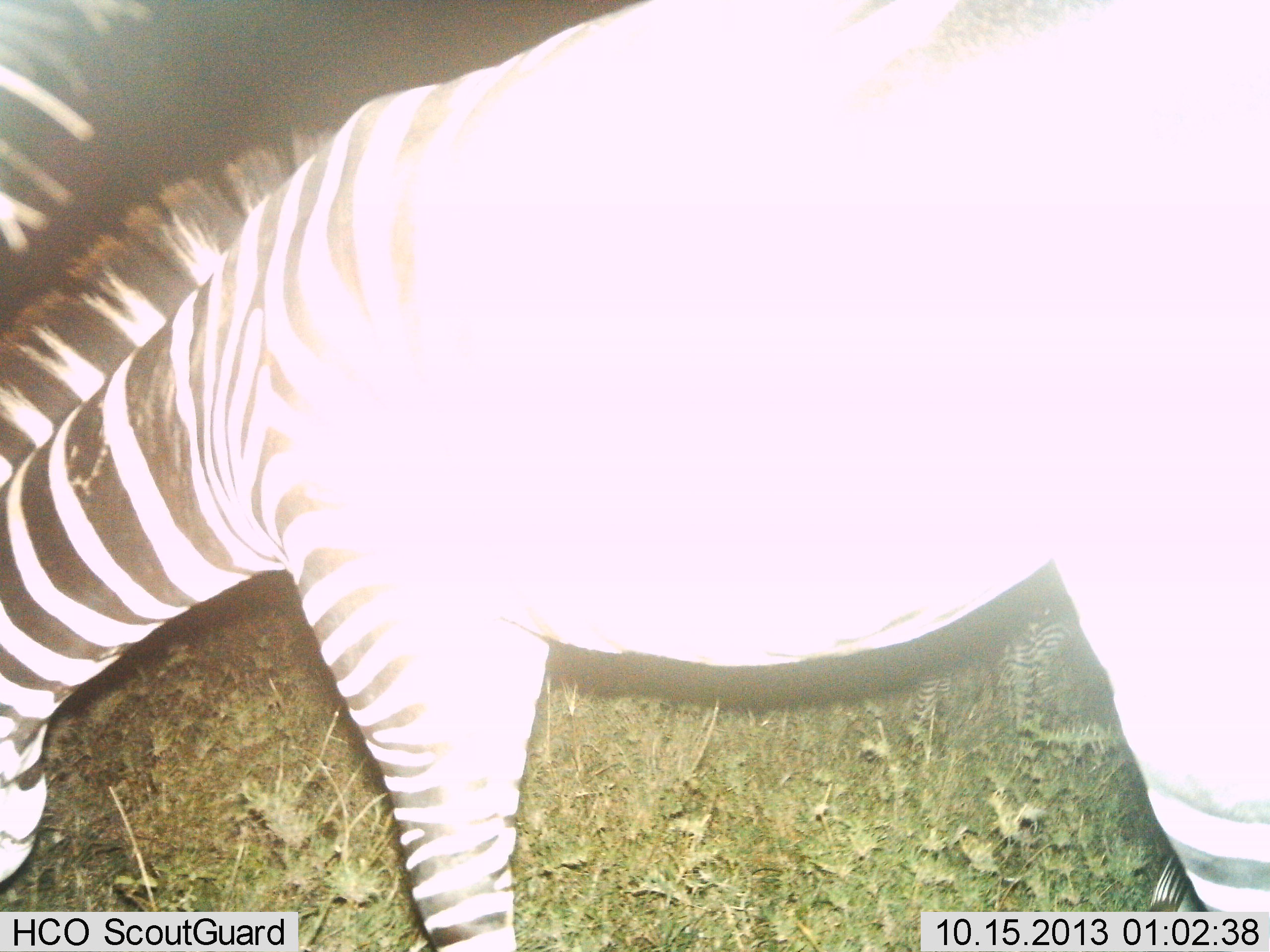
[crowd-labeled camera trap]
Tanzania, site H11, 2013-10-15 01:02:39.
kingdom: Animalia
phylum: Chordata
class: Mammalia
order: Perissodactyla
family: Equidae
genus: Equus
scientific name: Equus quagga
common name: plains zebra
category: zebra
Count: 1.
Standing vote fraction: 50%.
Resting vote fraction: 0%.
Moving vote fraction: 0%.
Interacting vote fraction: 0%.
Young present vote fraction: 0%.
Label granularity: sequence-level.